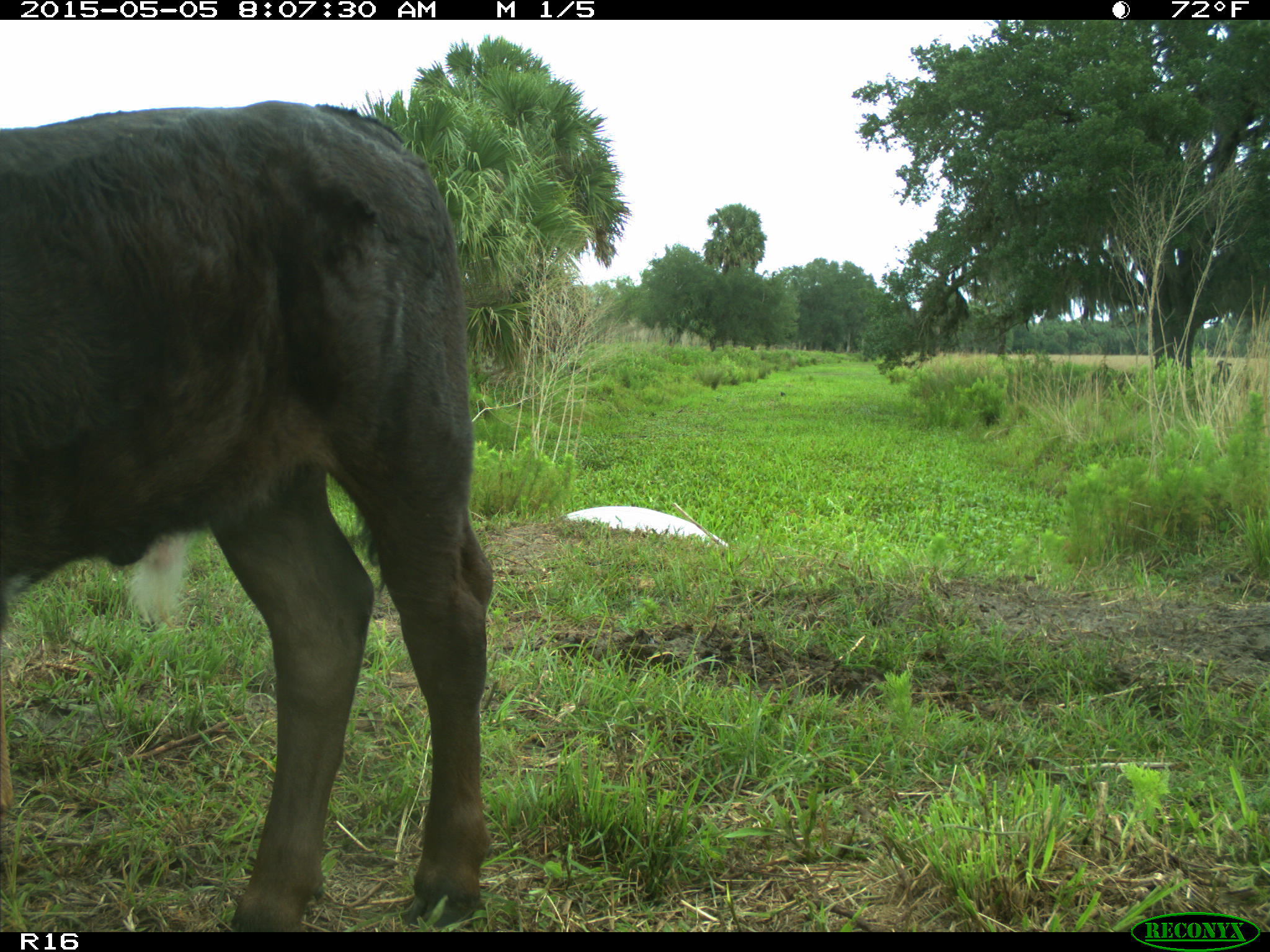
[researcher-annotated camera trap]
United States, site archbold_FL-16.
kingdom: Animalia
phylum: Chordata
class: Mammalia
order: Artiodactyla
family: Bovidae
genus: Bos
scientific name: Bos taurus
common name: domestic cow